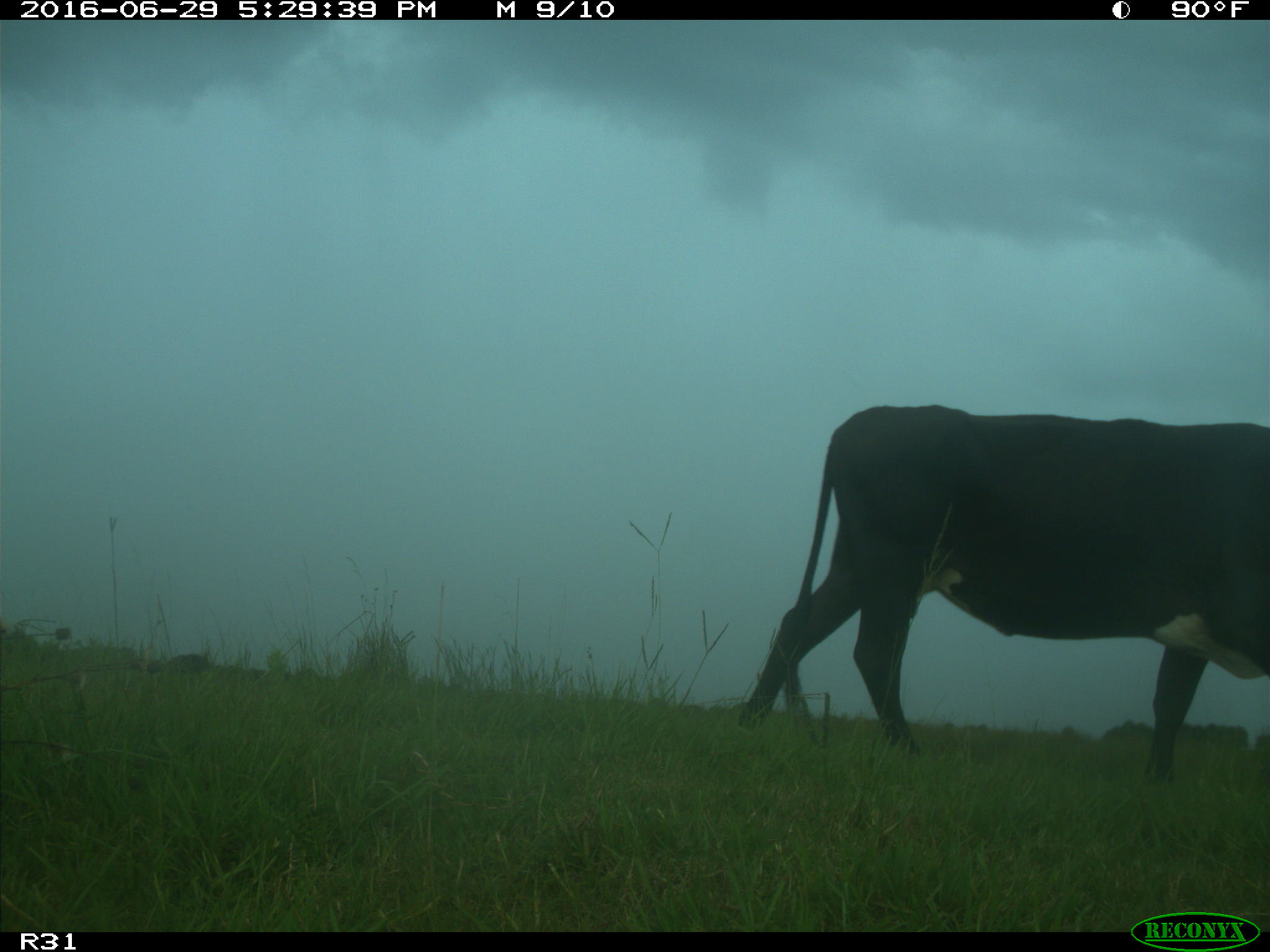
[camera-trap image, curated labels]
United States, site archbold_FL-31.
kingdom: Animalia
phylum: Chordata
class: Mammalia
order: Artiodactyla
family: Bovidae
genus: Bos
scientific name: Bos taurus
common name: domestic cow